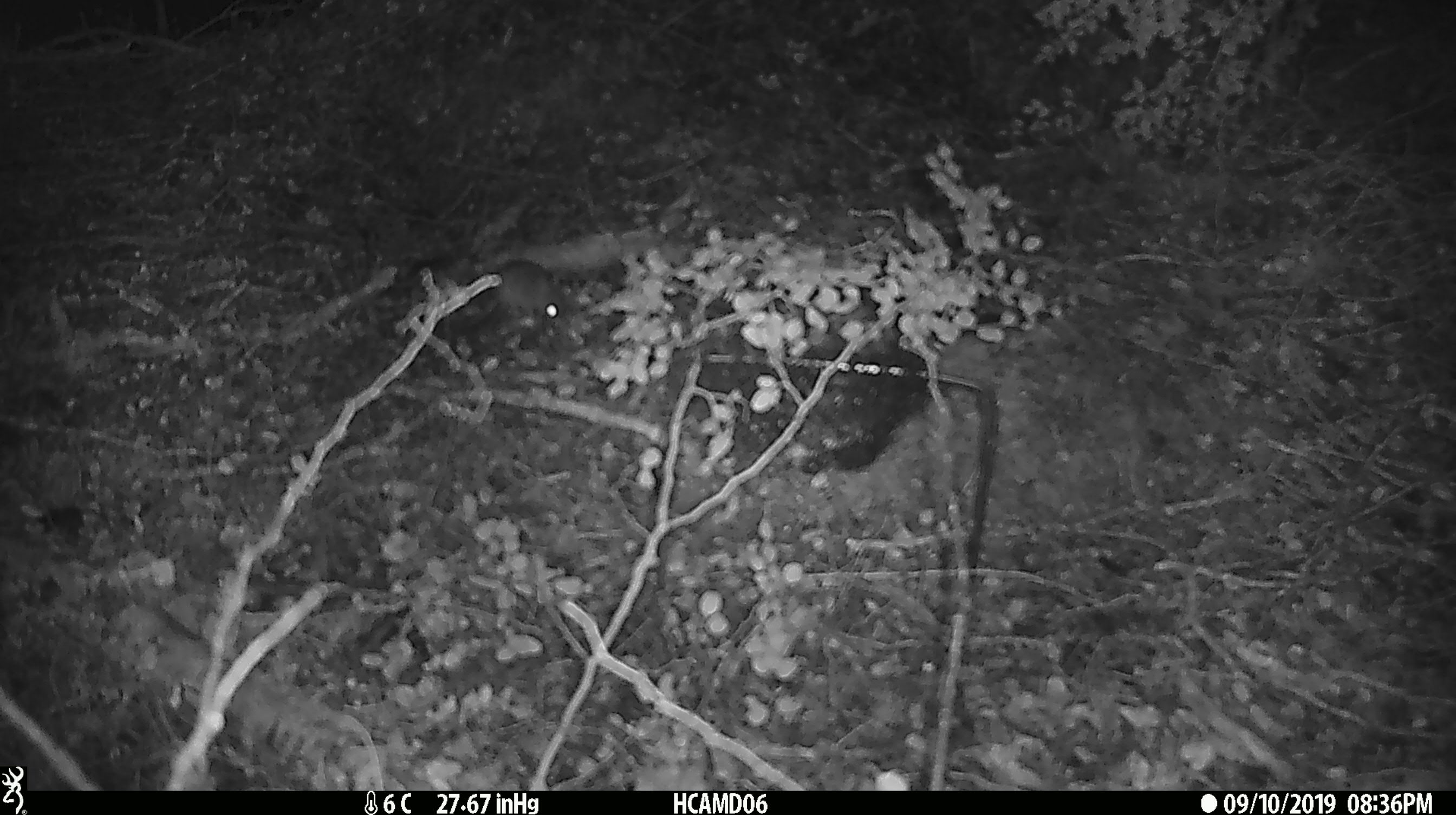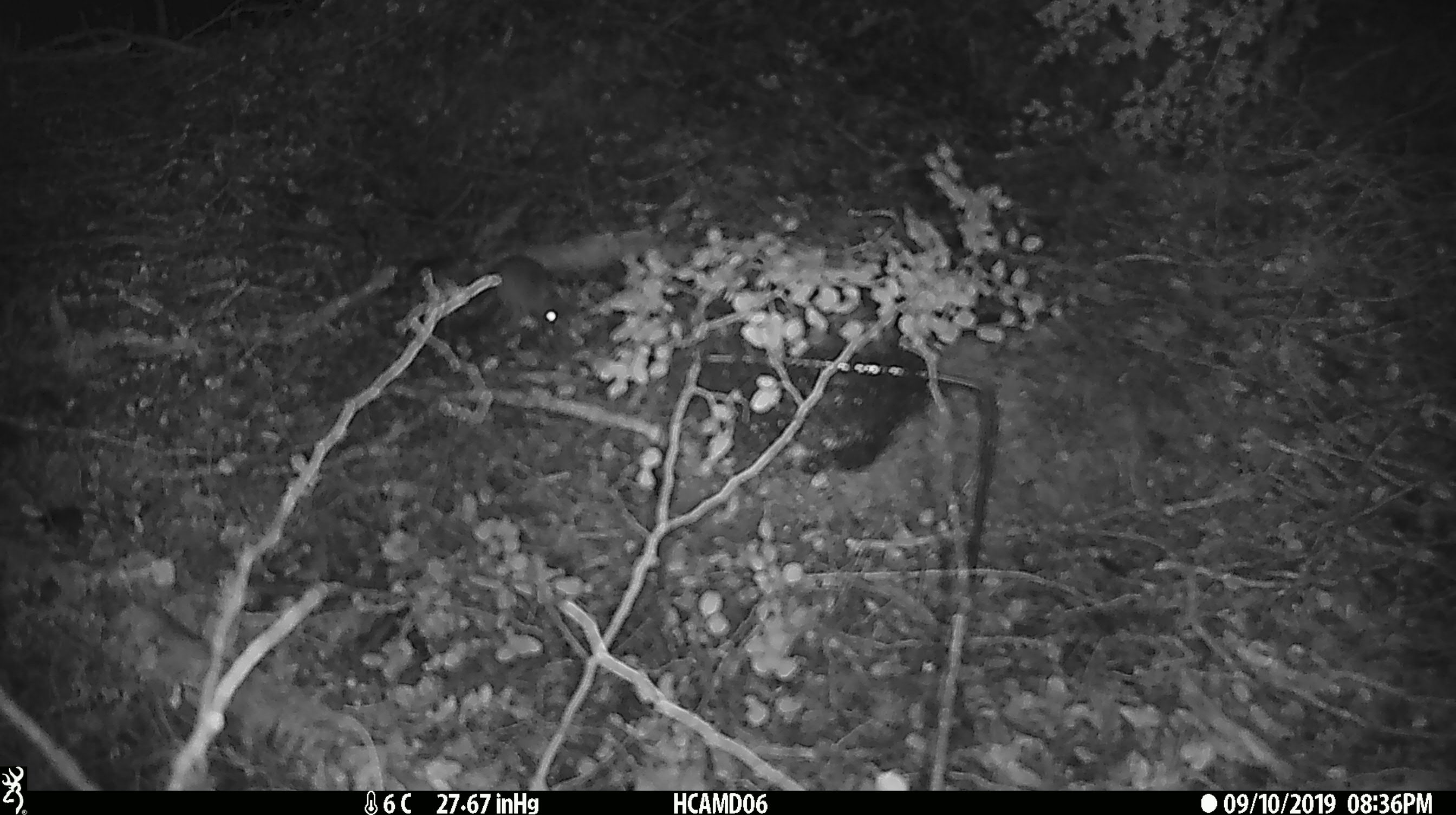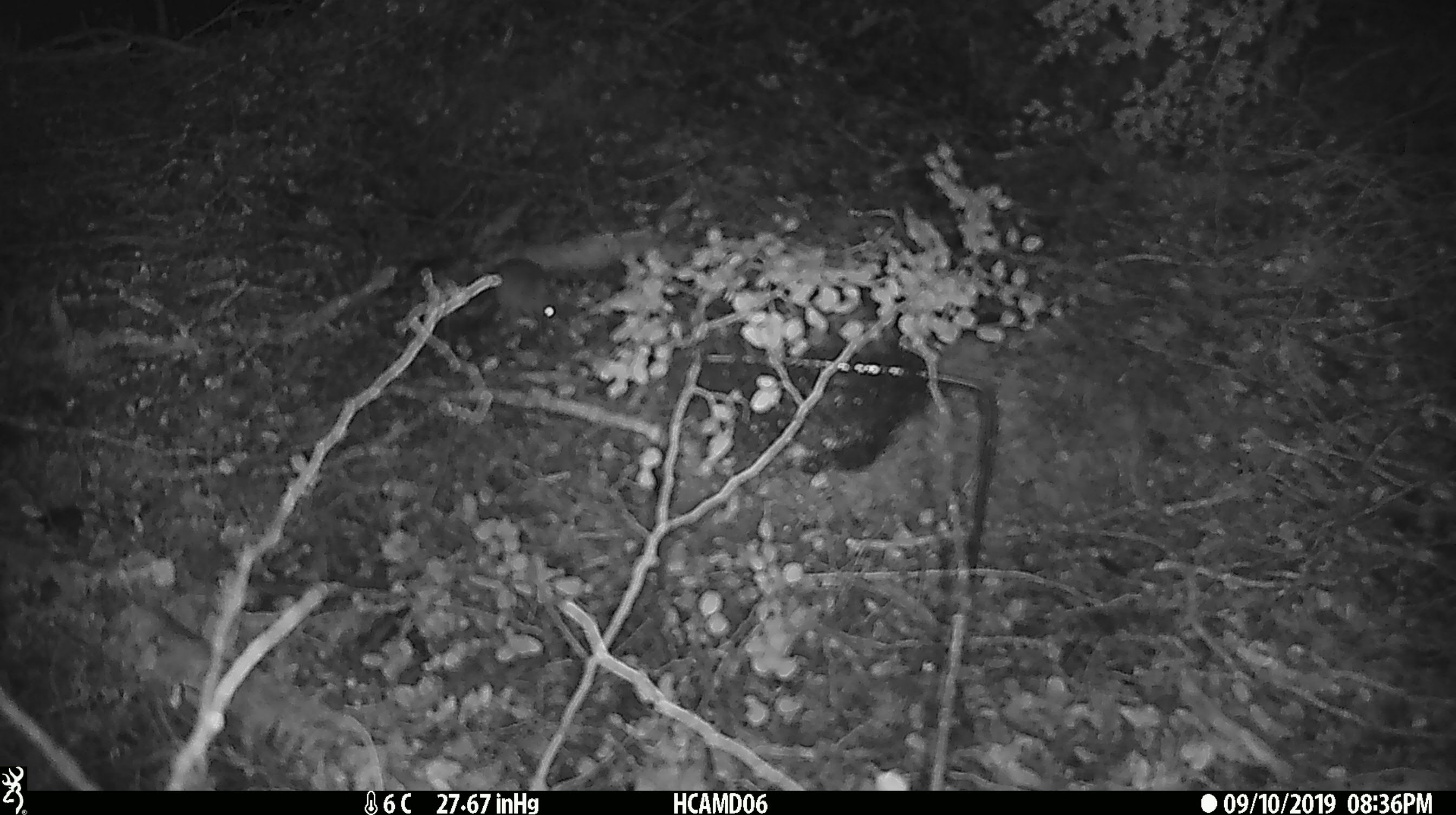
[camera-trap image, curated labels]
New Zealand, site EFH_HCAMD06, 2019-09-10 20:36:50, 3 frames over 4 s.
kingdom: Animalia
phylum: Chordata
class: Mammalia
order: Rodentia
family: Muridae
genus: Mus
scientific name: Mus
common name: mouse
Mouse (Mus).